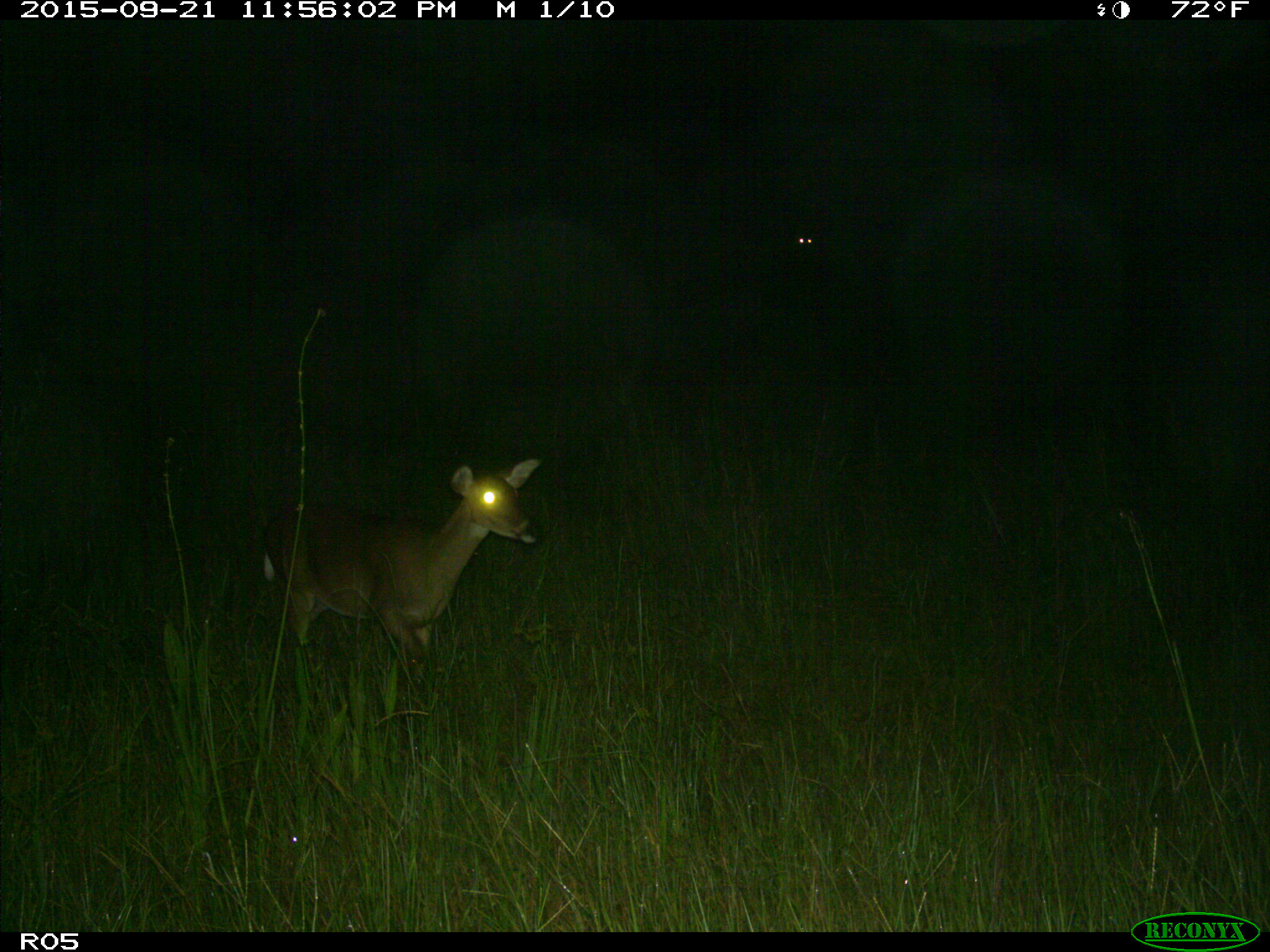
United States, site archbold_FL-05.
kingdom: Animalia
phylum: Chordata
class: Mammalia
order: Artiodactyla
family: Cervidae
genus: Odocoileus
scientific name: Odocoileus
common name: deer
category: unidentified deer